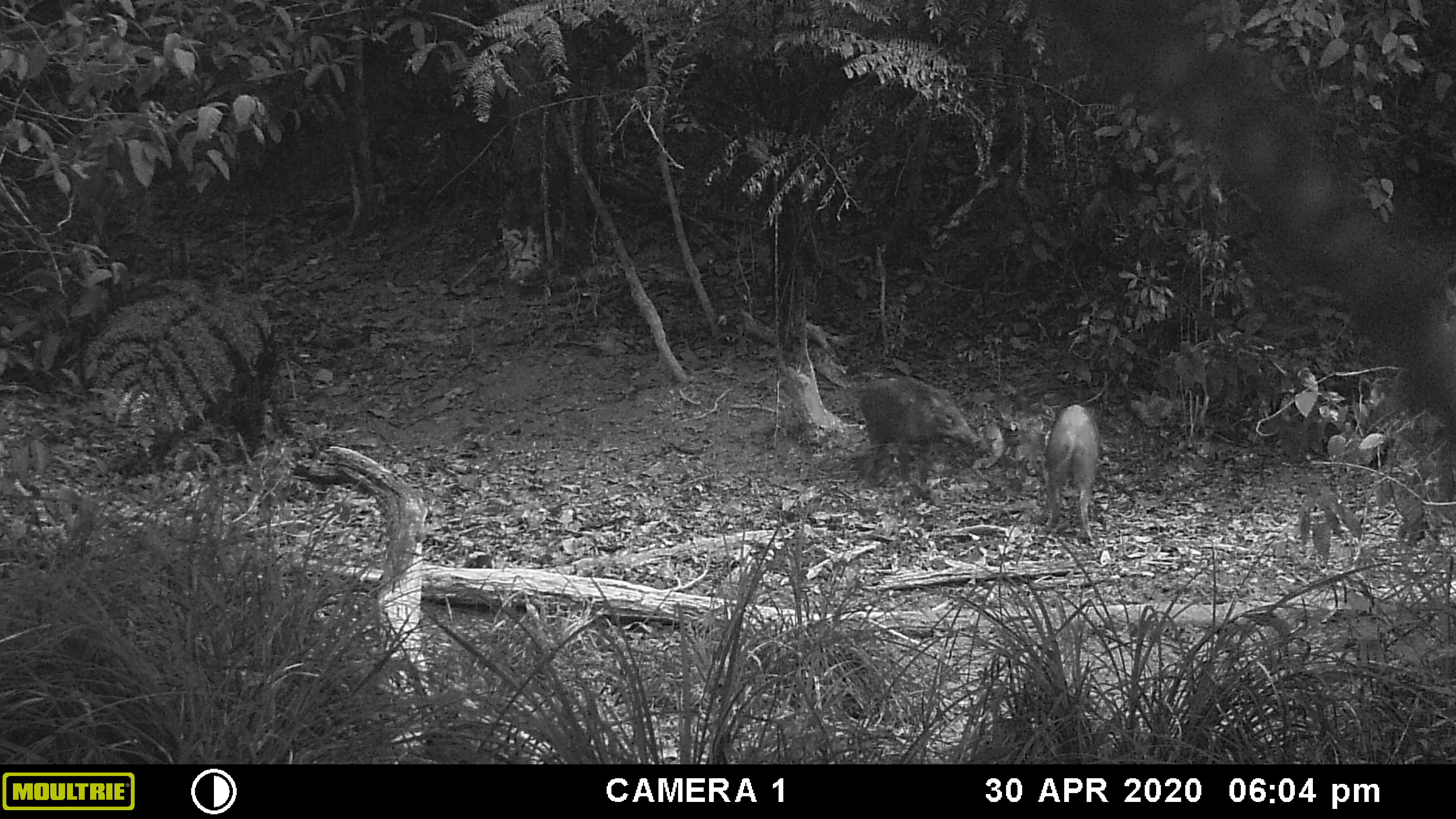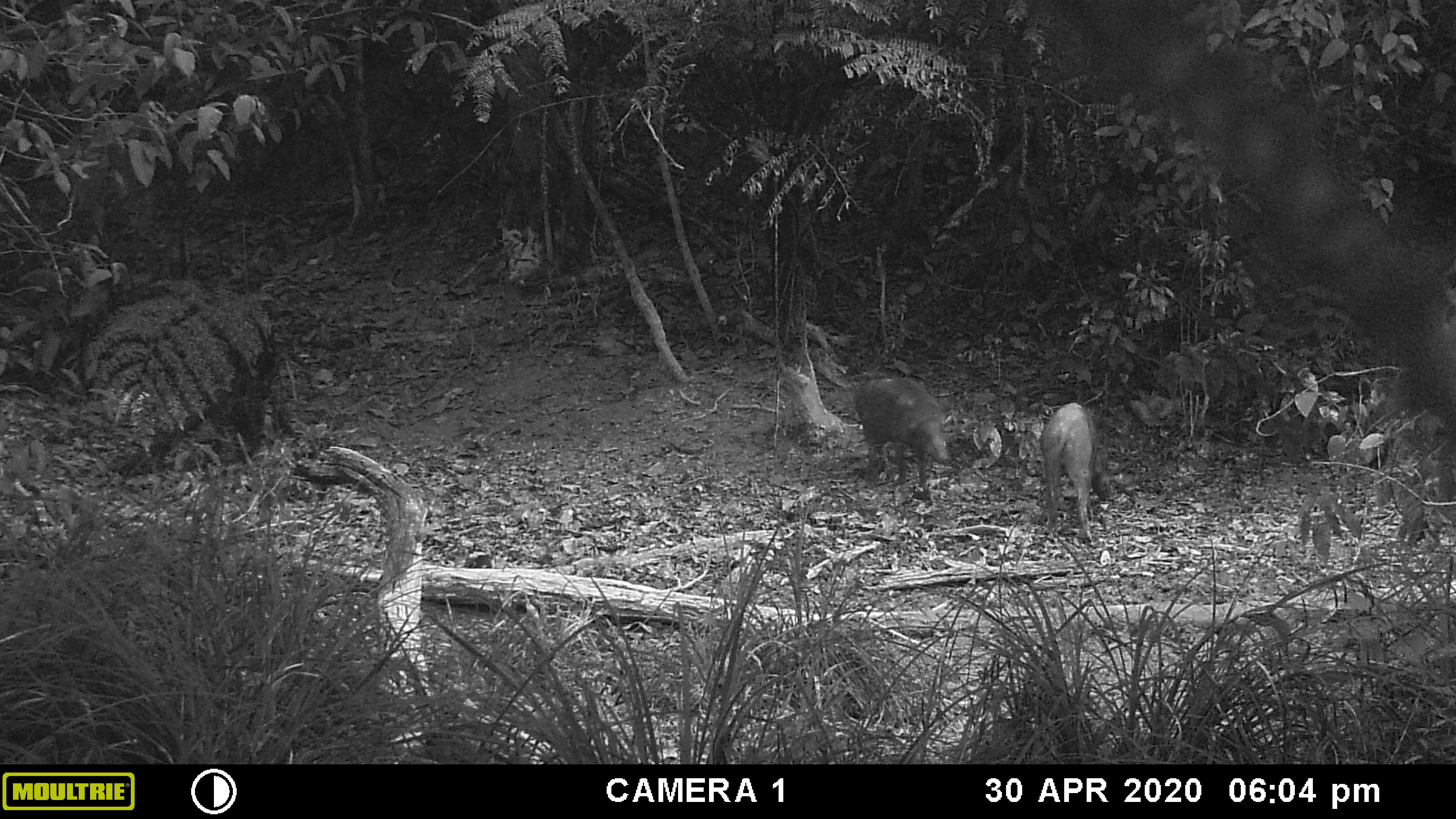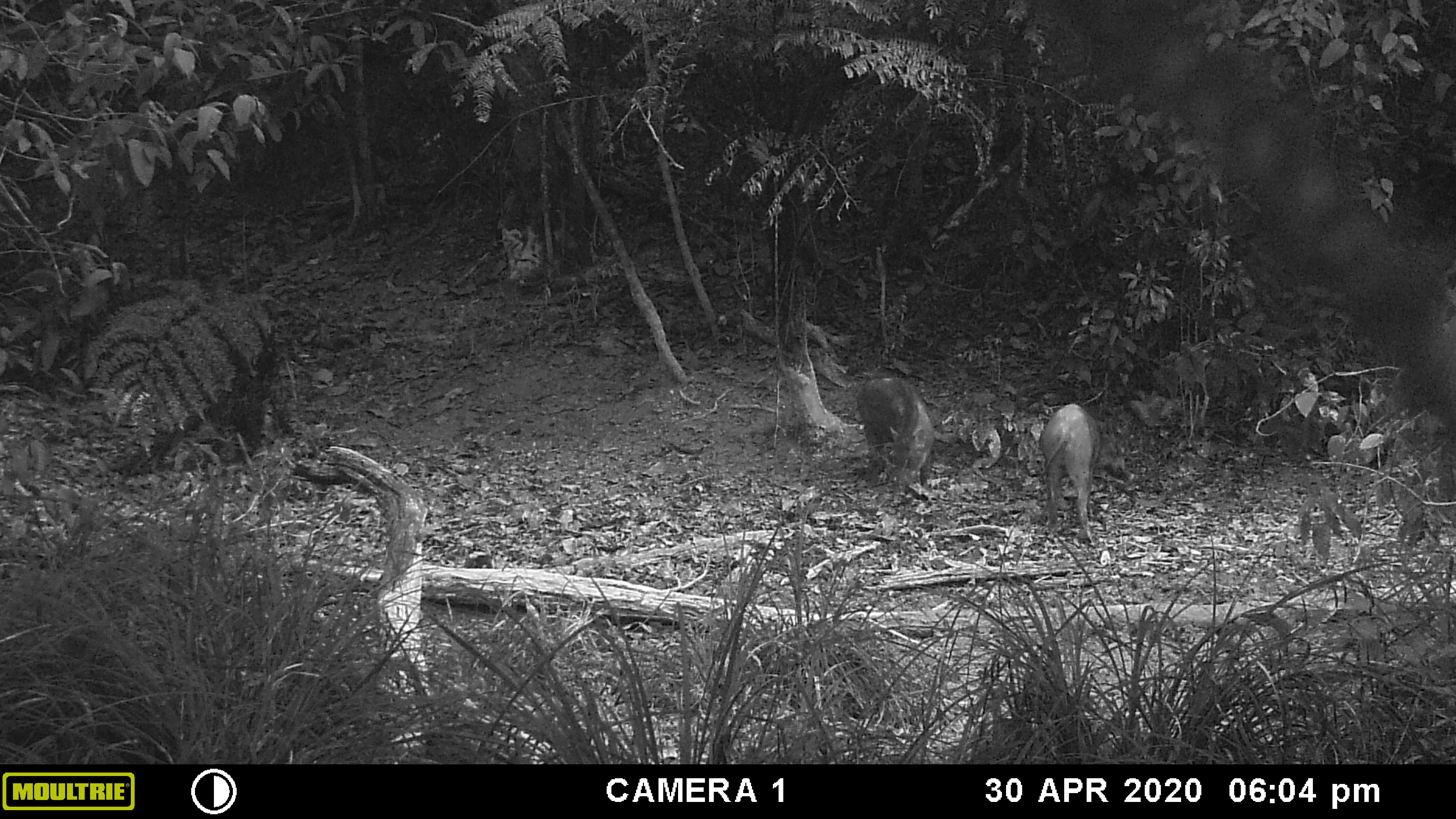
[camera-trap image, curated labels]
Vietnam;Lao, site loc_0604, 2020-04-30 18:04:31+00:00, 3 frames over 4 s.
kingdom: Animalia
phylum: Chordata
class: Mammalia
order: Artiodactyla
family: Suidae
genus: Sus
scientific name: Sus scrofa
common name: eurasian wild pig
Eurasian wild pig (Sus scrofa). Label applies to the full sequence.